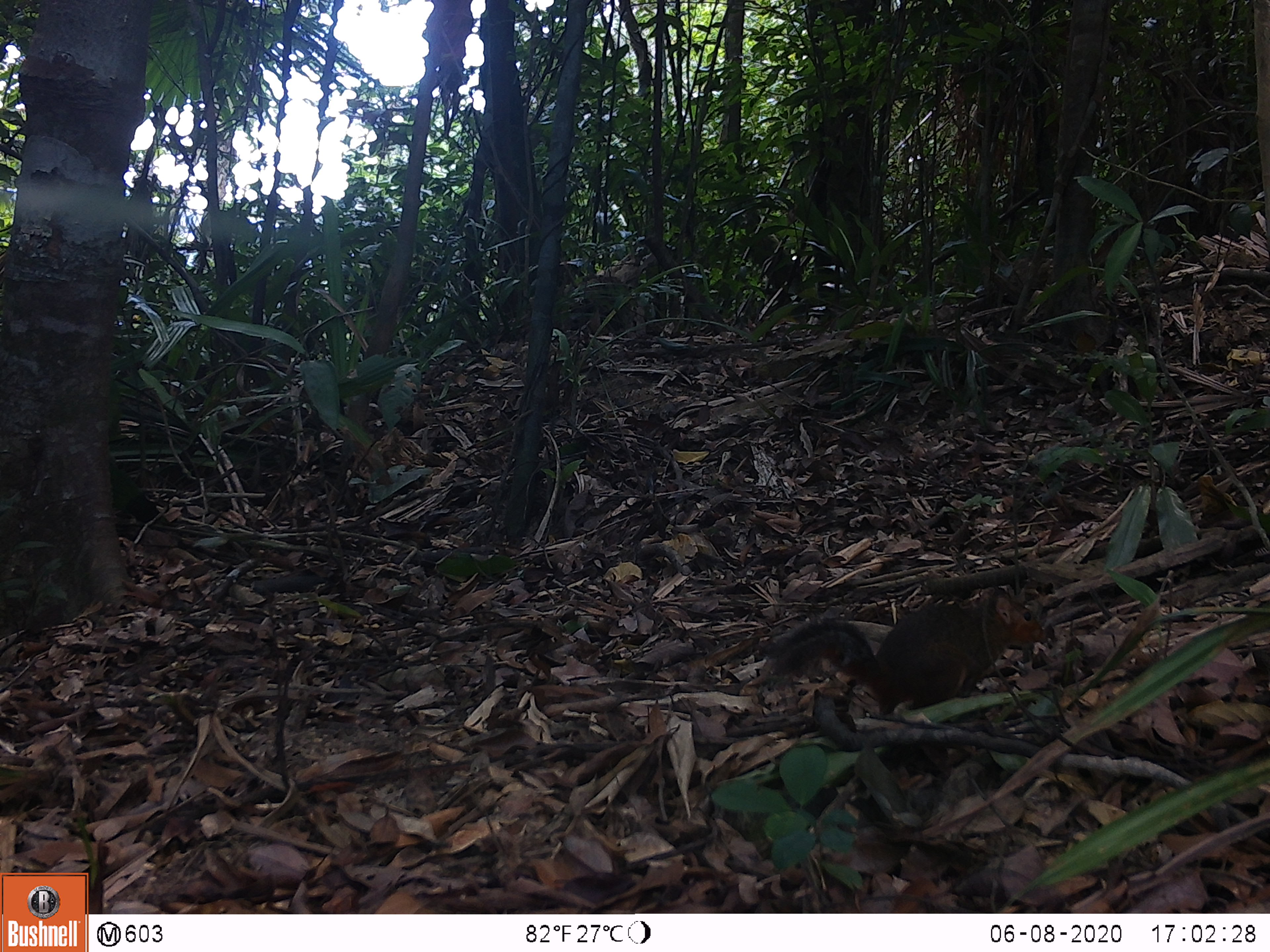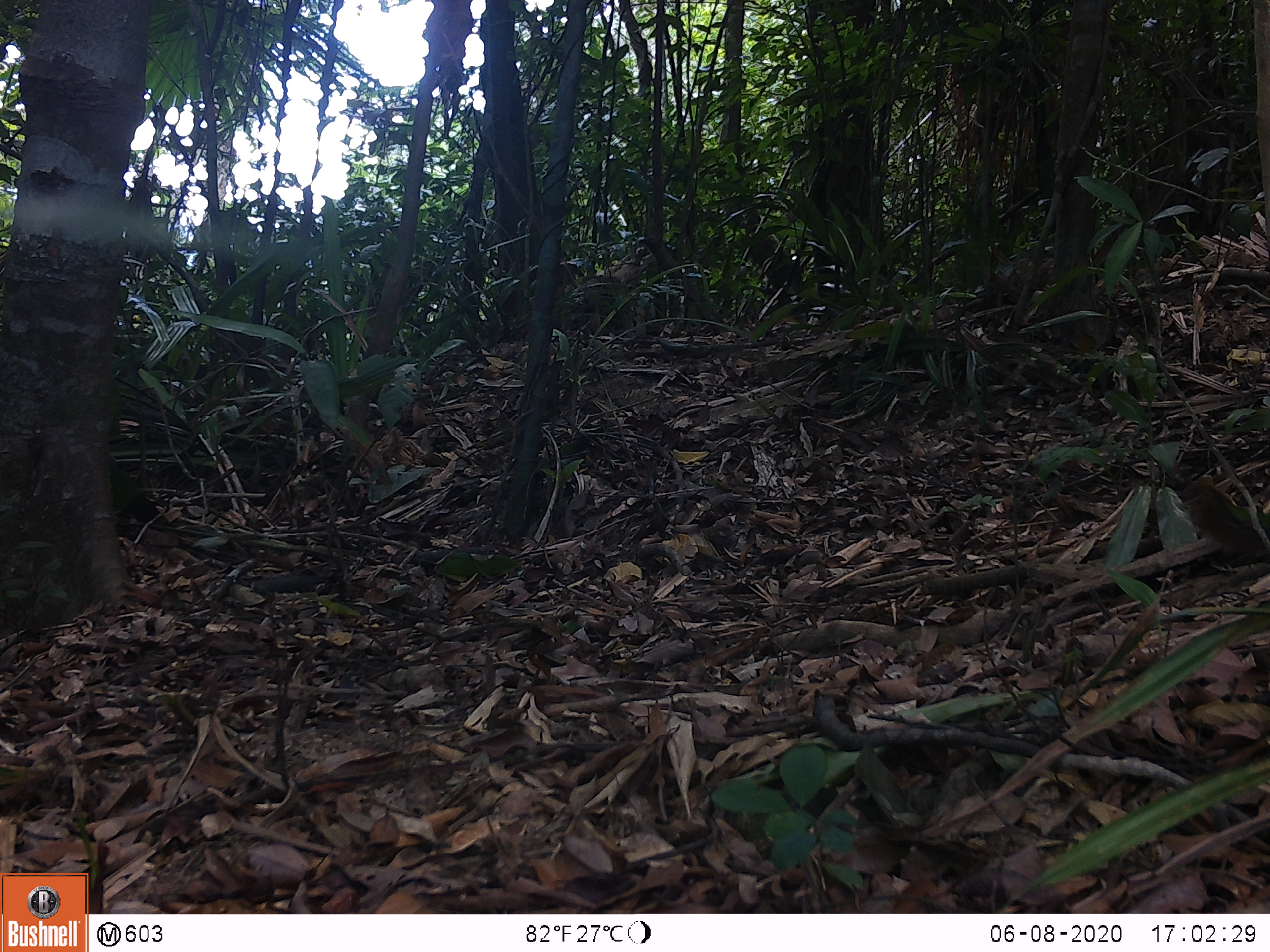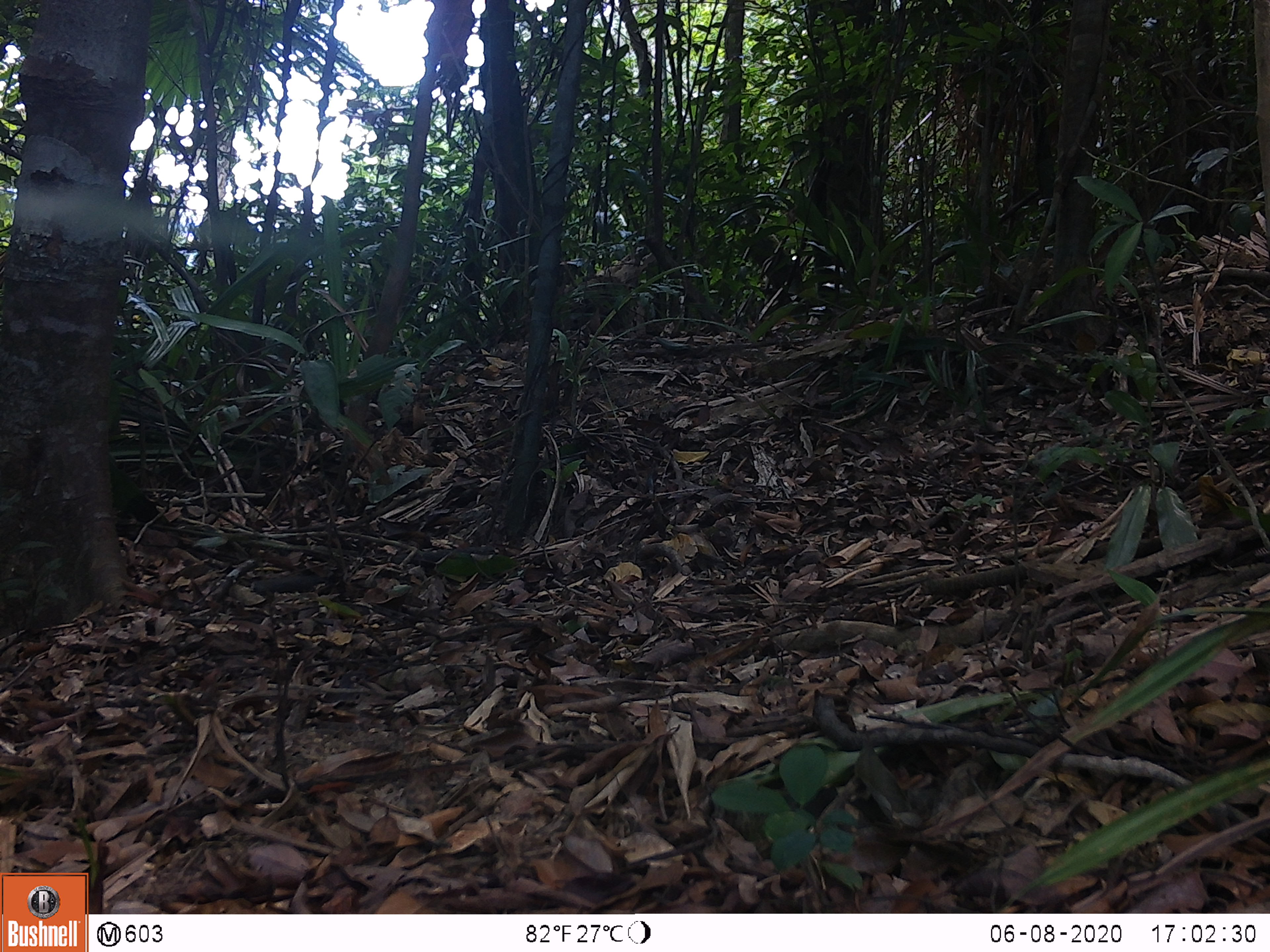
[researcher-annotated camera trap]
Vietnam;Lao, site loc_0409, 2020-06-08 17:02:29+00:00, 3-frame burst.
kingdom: Animalia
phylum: Chordata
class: Mammalia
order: Rodentia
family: Sciuridae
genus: Dremomys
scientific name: Dremomys rufigenis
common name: red-cheeked squirrel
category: red cheeked squirrel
Red cheeked squirrel (red-cheeked squirrel) (Dremomys rufigenis). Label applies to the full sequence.